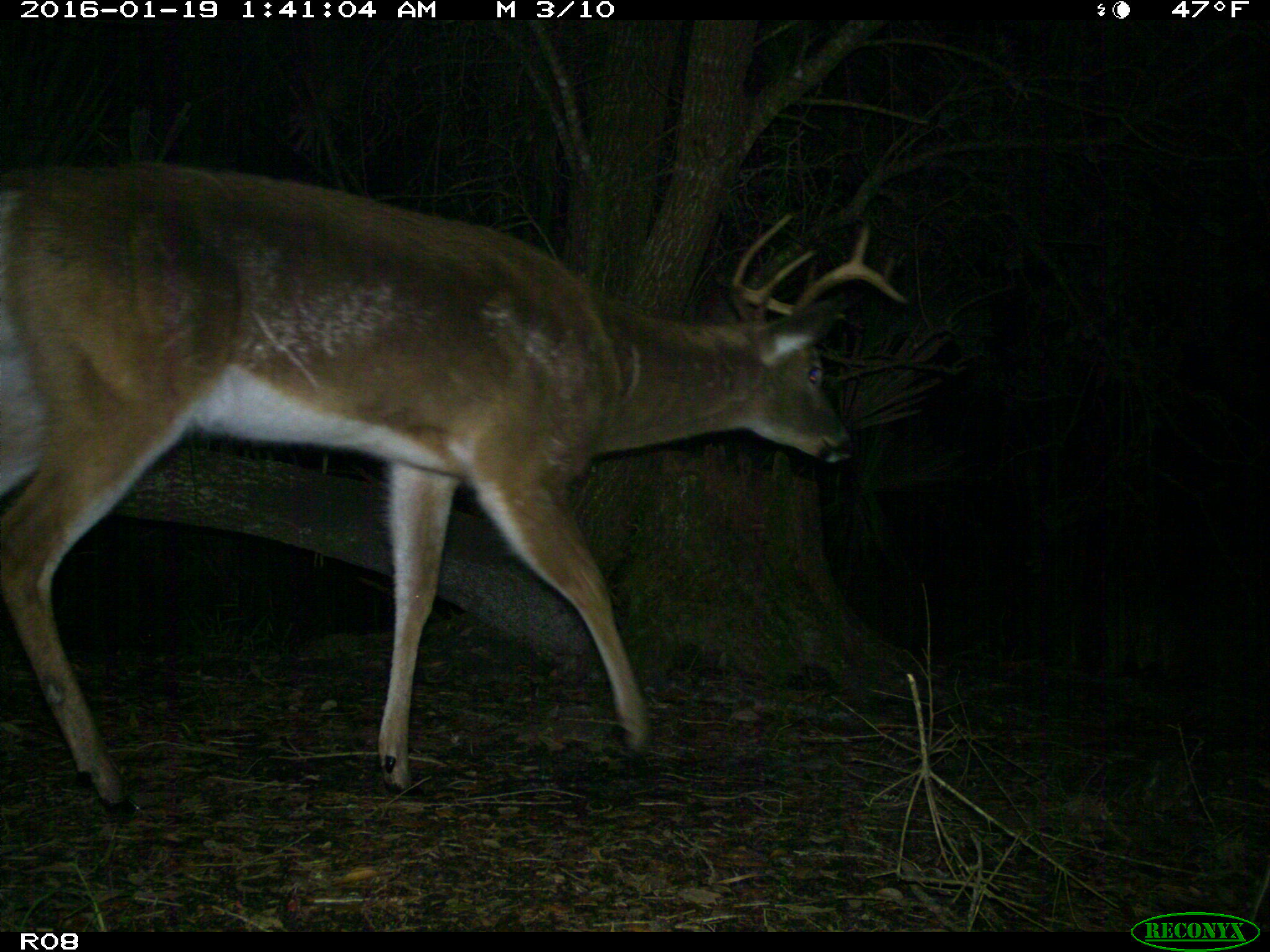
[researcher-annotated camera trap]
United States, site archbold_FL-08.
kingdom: Animalia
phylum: Chordata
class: Mammalia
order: Artiodactyla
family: Cervidae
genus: Odocoileus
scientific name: Odocoileus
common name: deer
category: unidentified deer